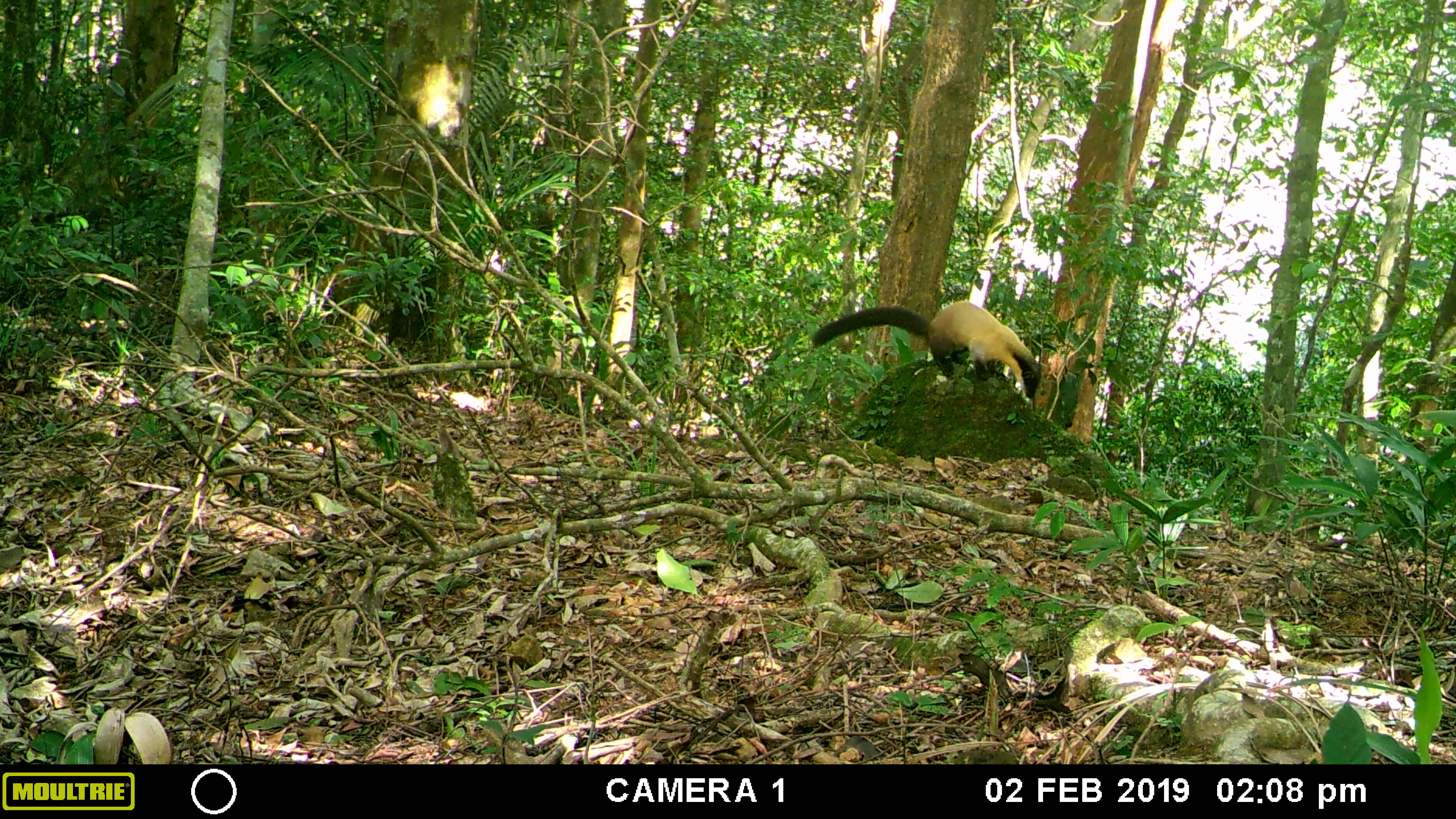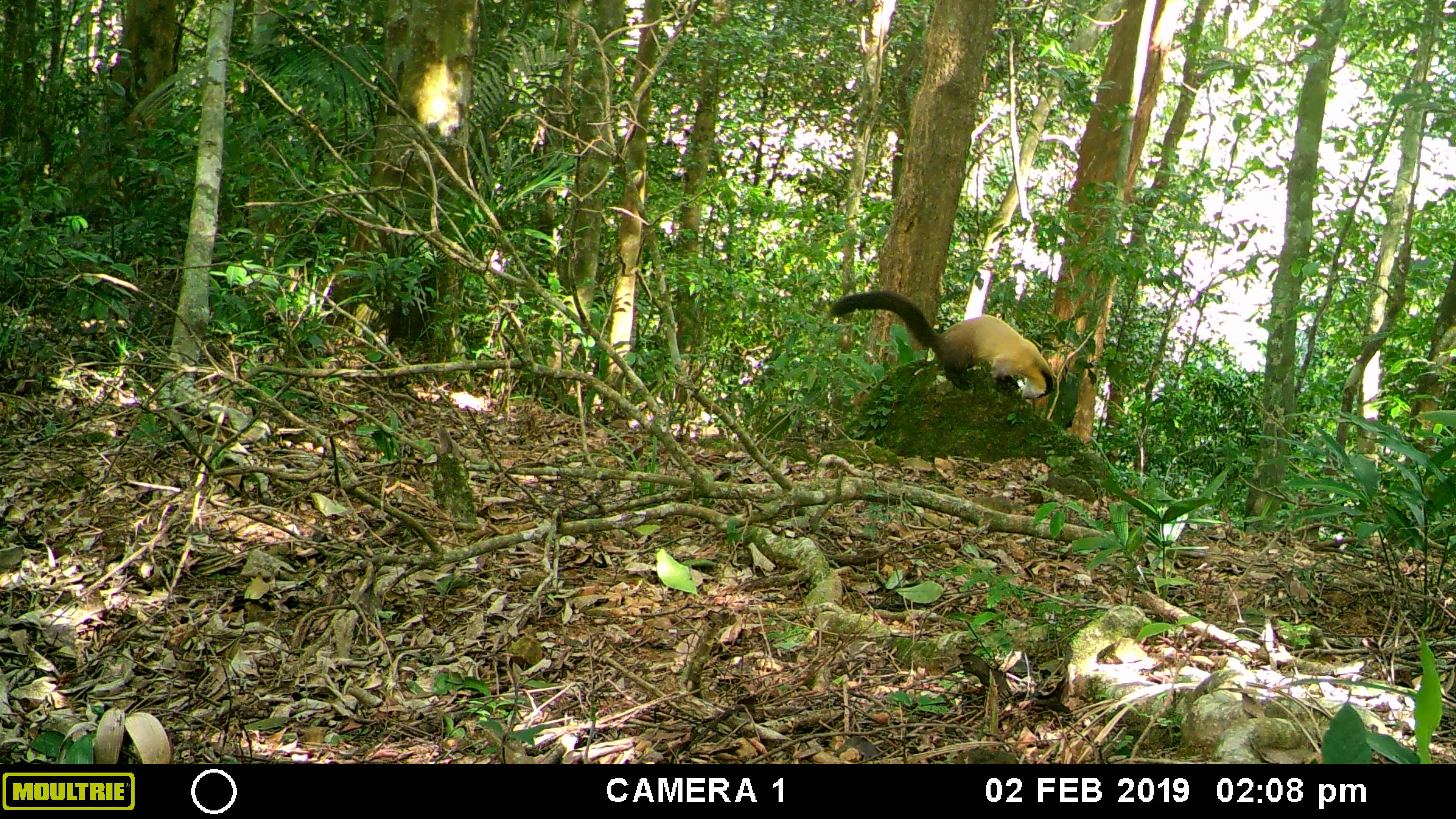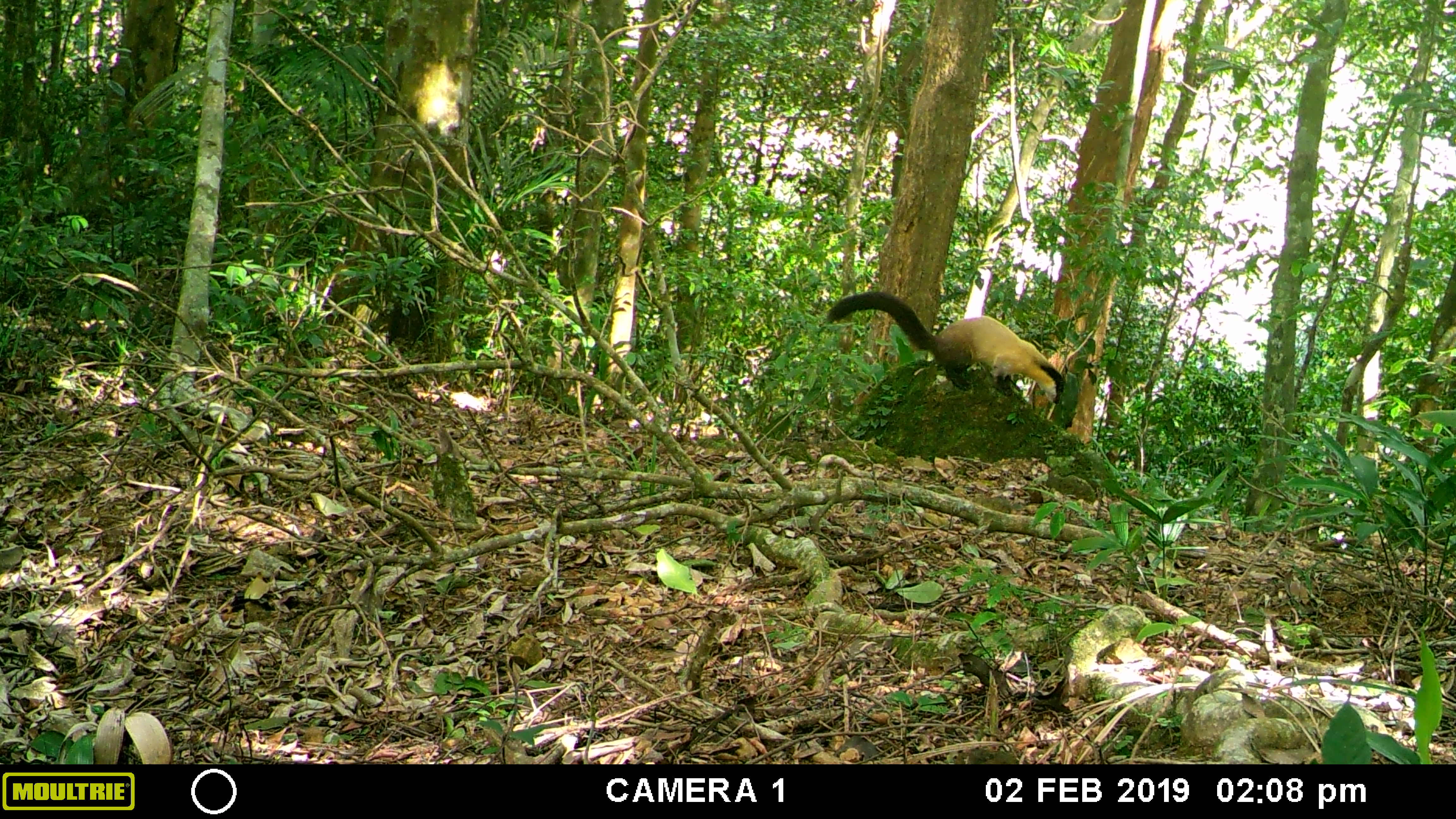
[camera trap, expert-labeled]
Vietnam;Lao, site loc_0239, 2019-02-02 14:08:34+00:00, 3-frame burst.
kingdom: Animalia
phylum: Chordata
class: Mammalia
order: Carnivora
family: Mustelidae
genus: Martes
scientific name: Martes flavigula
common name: yellow-throated marten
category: yellow throated marten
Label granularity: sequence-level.